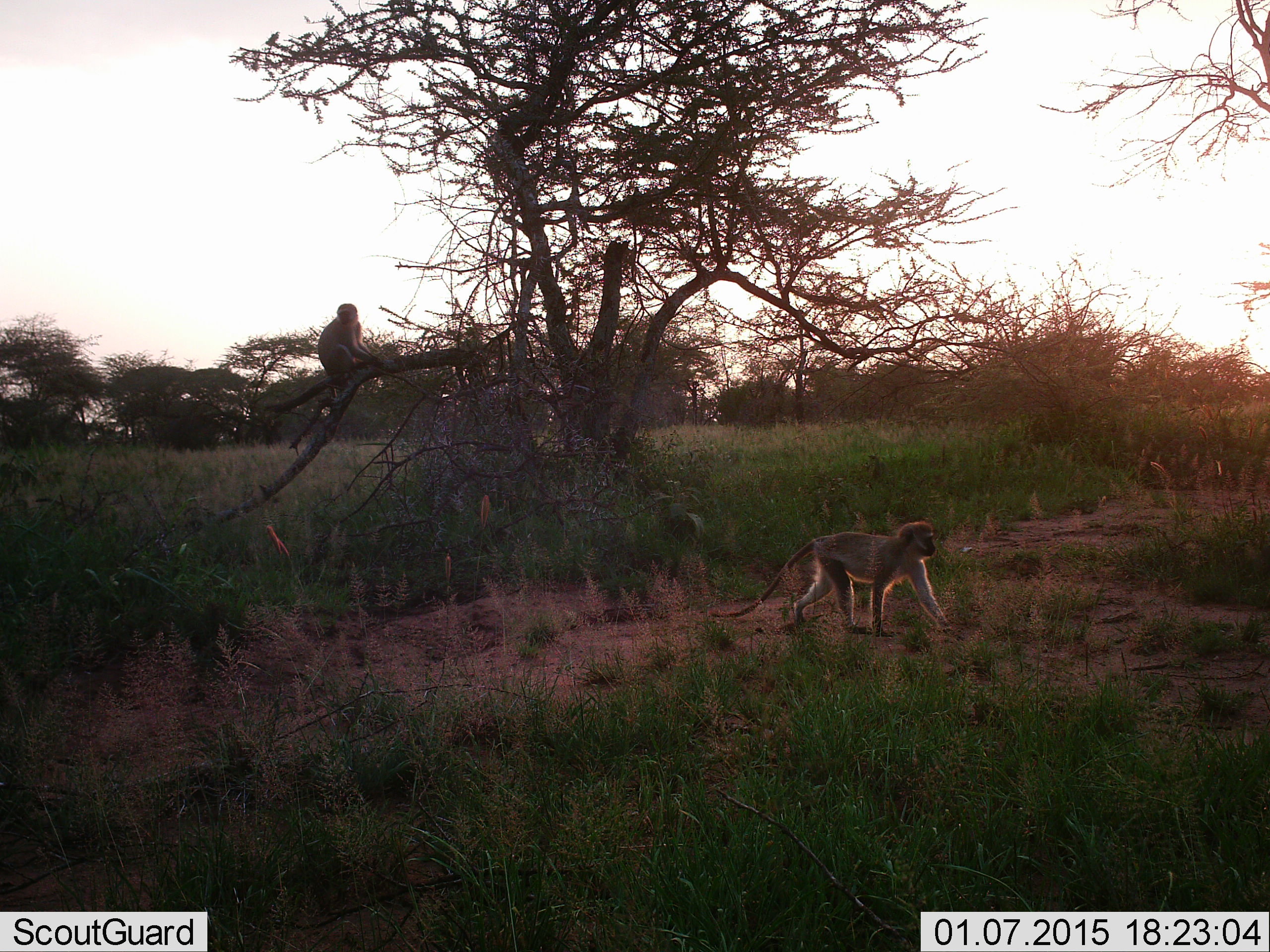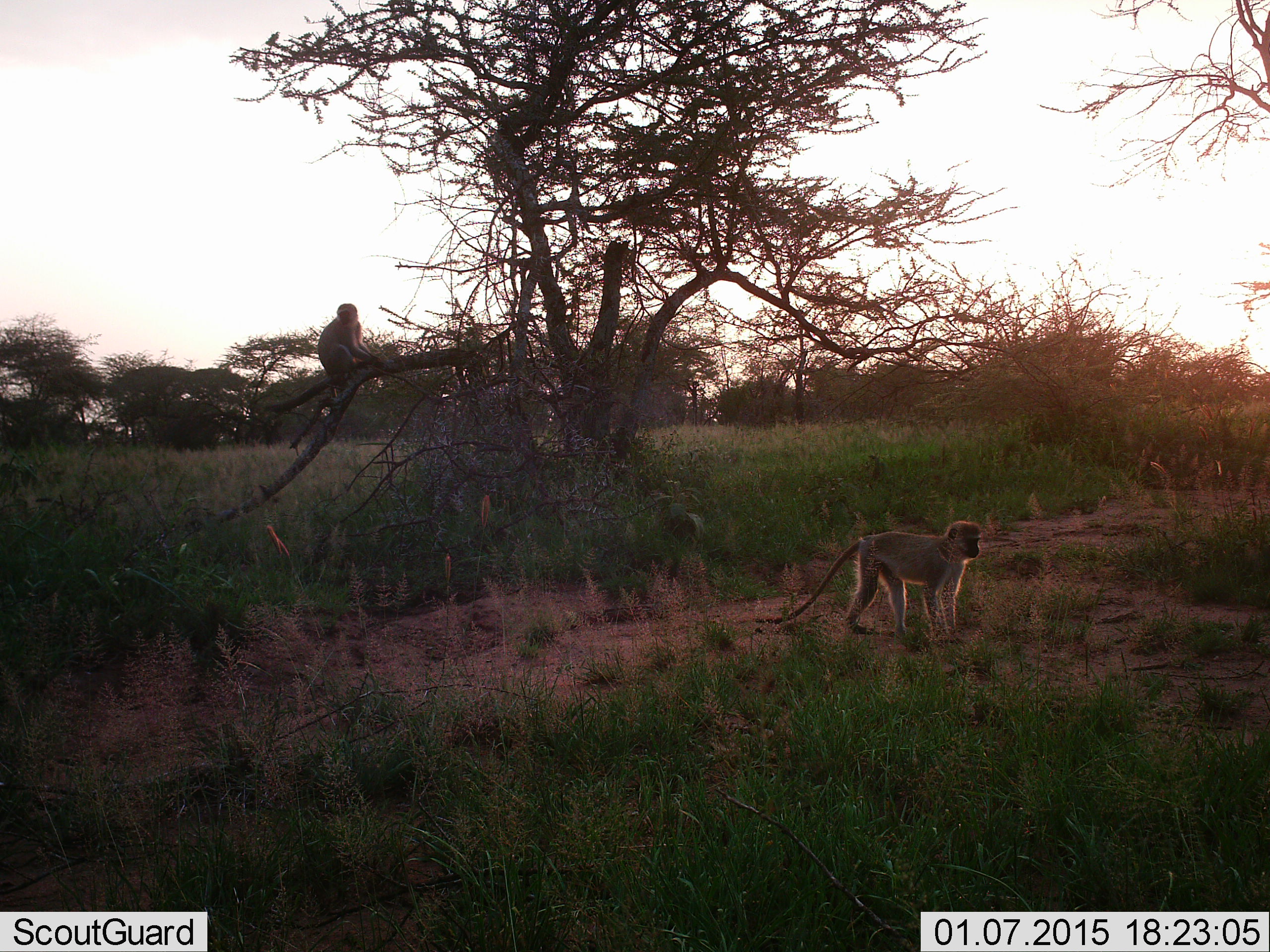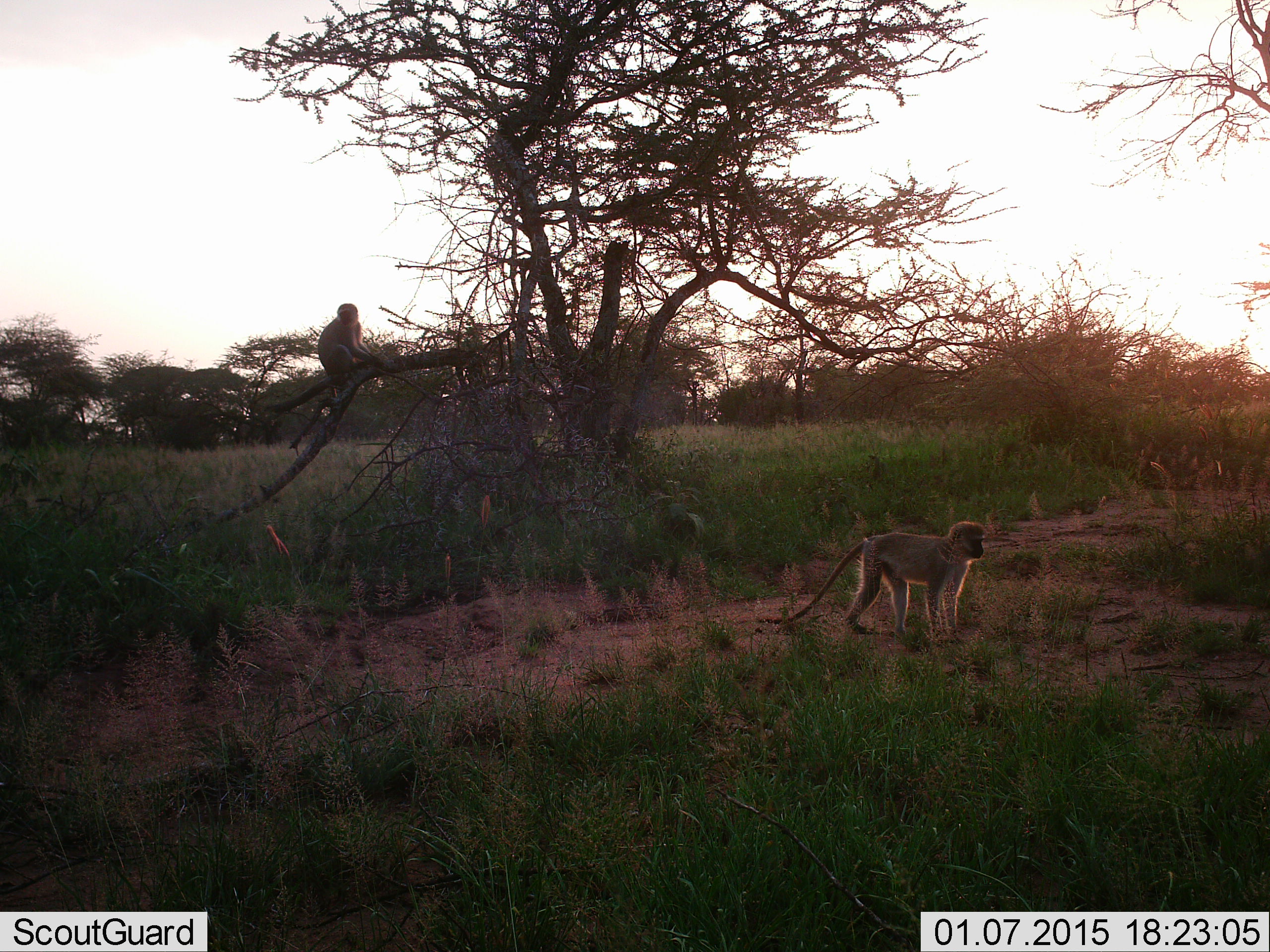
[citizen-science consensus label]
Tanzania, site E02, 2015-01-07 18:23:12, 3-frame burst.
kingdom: Animalia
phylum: Chordata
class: Mammalia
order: Primates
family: Cercopithecidae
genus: Chlorocebus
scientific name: Chlorocebus pygerythrus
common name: vervet monkey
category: monkeyvervet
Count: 2.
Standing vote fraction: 50%.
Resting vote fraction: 70%.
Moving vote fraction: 60%.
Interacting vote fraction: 0%.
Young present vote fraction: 0%.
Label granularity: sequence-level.